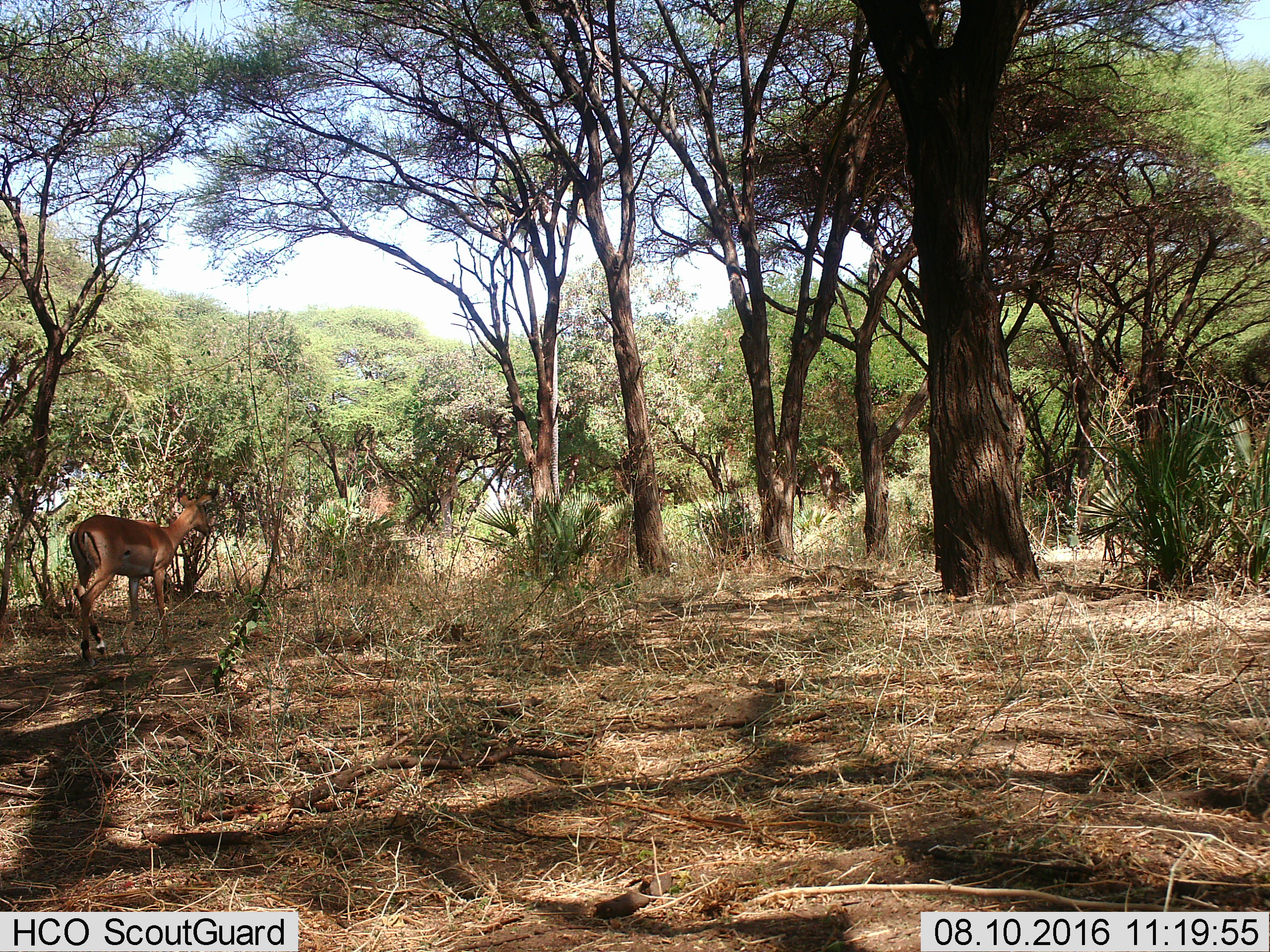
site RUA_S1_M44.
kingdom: Animalia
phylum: Chordata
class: Mammalia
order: Artiodactyla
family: Bovidae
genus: Aepyceros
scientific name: Aepyceros melampus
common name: impala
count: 1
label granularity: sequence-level